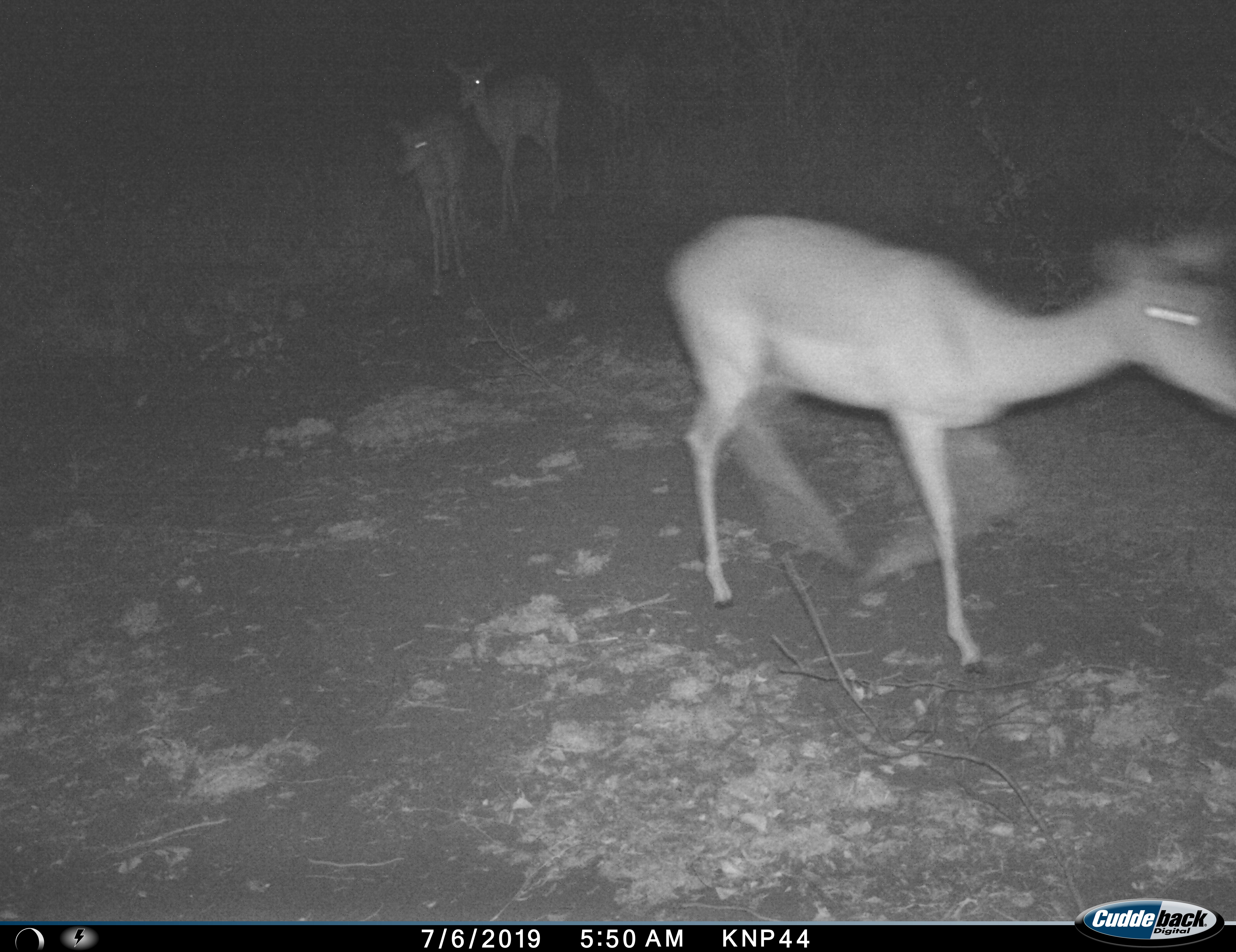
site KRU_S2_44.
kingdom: Animalia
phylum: Chordata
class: Mammalia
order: Artiodactyla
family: Bovidae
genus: Aepyceros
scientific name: Aepyceros melampus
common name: impala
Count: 4.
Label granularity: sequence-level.